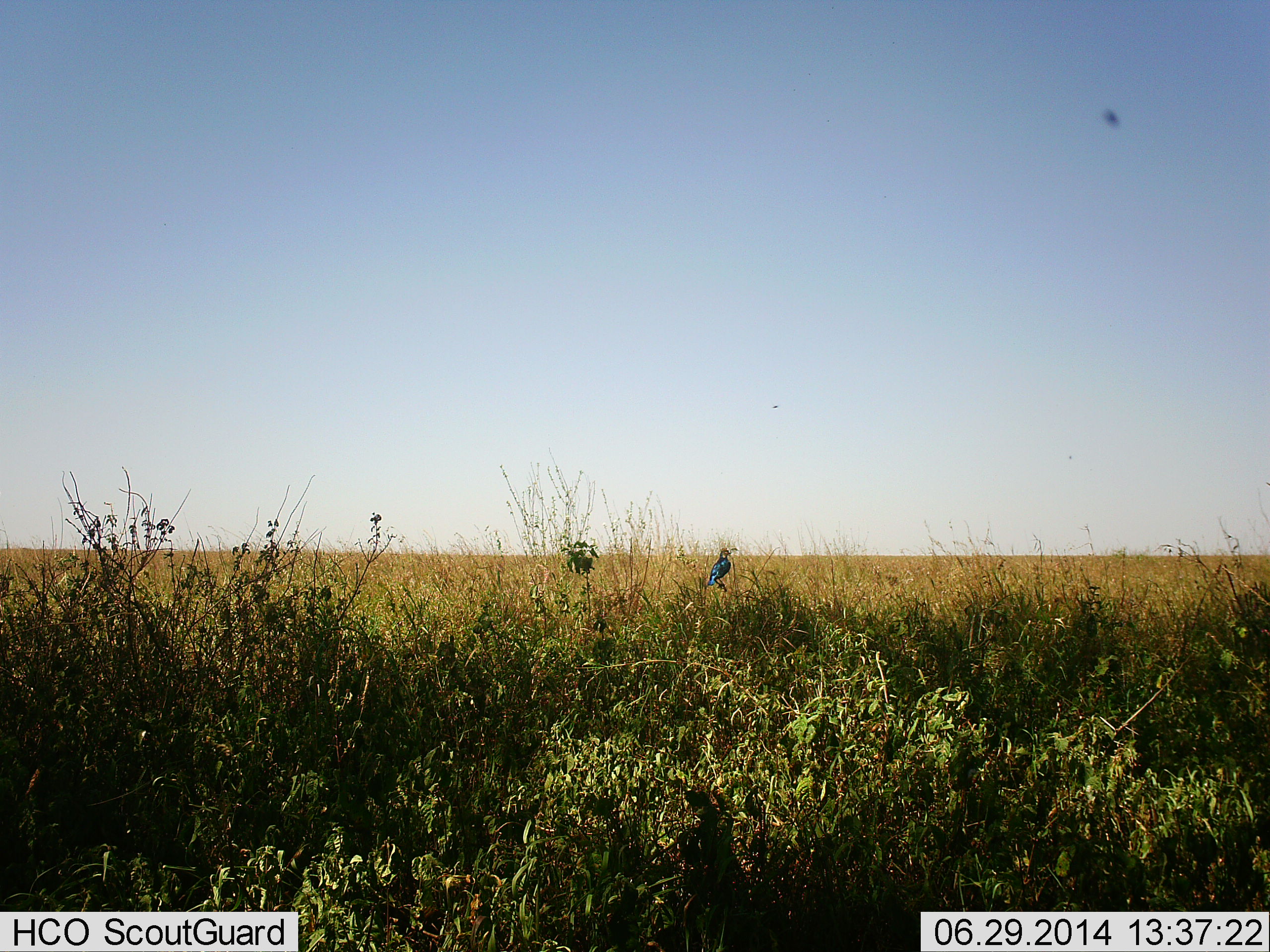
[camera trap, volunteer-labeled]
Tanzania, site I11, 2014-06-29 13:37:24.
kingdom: Animalia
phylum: Chordata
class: Aves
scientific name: Aves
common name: bird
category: otherbird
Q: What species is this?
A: Otherbird (bird) (Aves).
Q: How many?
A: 1.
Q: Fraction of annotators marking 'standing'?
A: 55%.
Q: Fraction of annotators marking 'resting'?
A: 45%.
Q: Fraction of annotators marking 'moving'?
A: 36%.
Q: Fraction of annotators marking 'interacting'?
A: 0%.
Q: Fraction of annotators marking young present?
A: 0%.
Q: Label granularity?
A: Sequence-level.